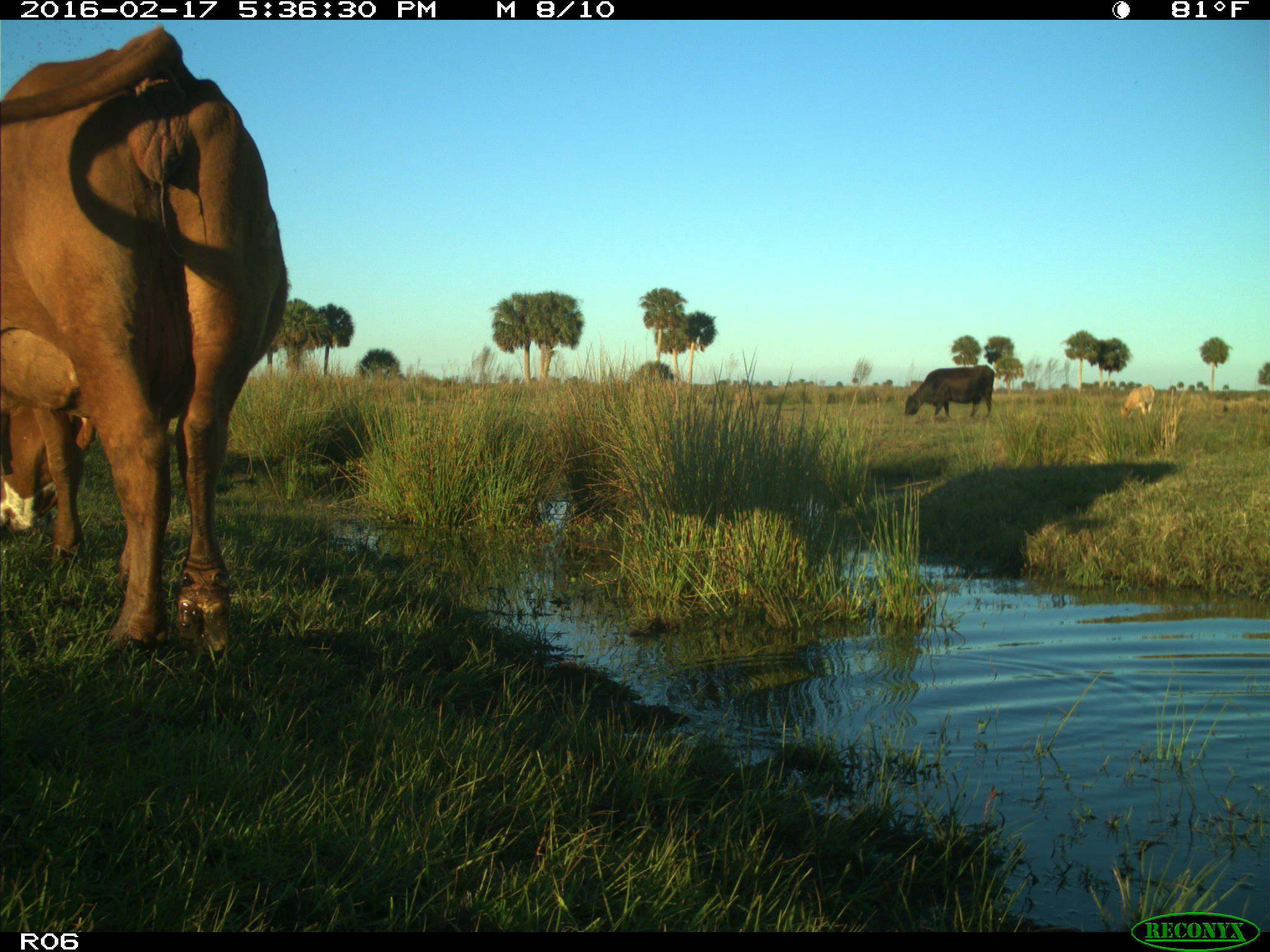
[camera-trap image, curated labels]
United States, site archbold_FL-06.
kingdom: Animalia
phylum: Chordata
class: Mammalia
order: Artiodactyla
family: Bovidae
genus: Bos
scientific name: Bos taurus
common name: domestic cow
Bos taurus (domestic cow).